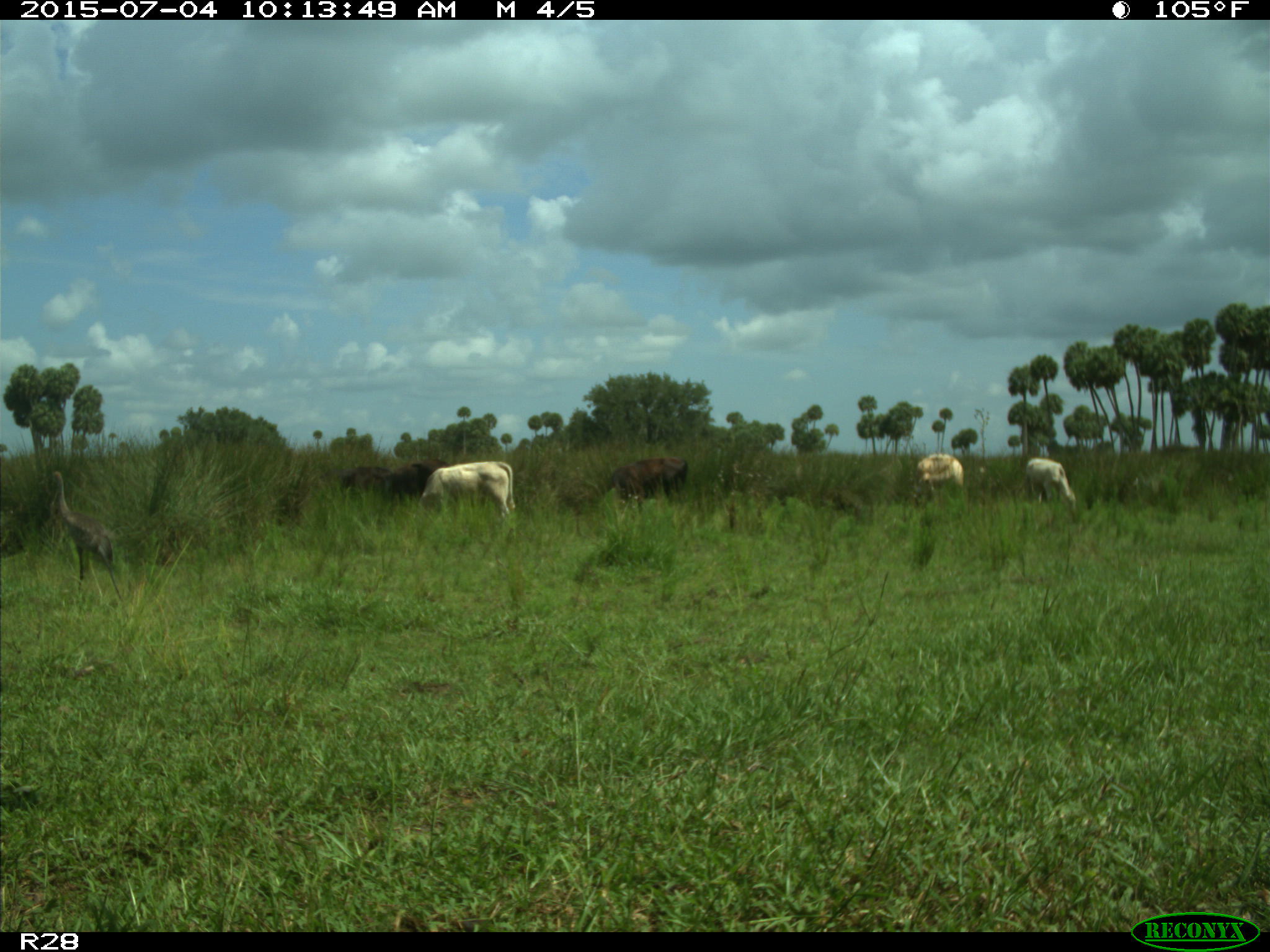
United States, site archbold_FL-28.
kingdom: Animalia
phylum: Chordata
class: Mammalia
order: Artiodactyla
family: Bovidae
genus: Bos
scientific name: Bos taurus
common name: domestic cow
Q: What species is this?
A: Bos taurus (domestic cow).